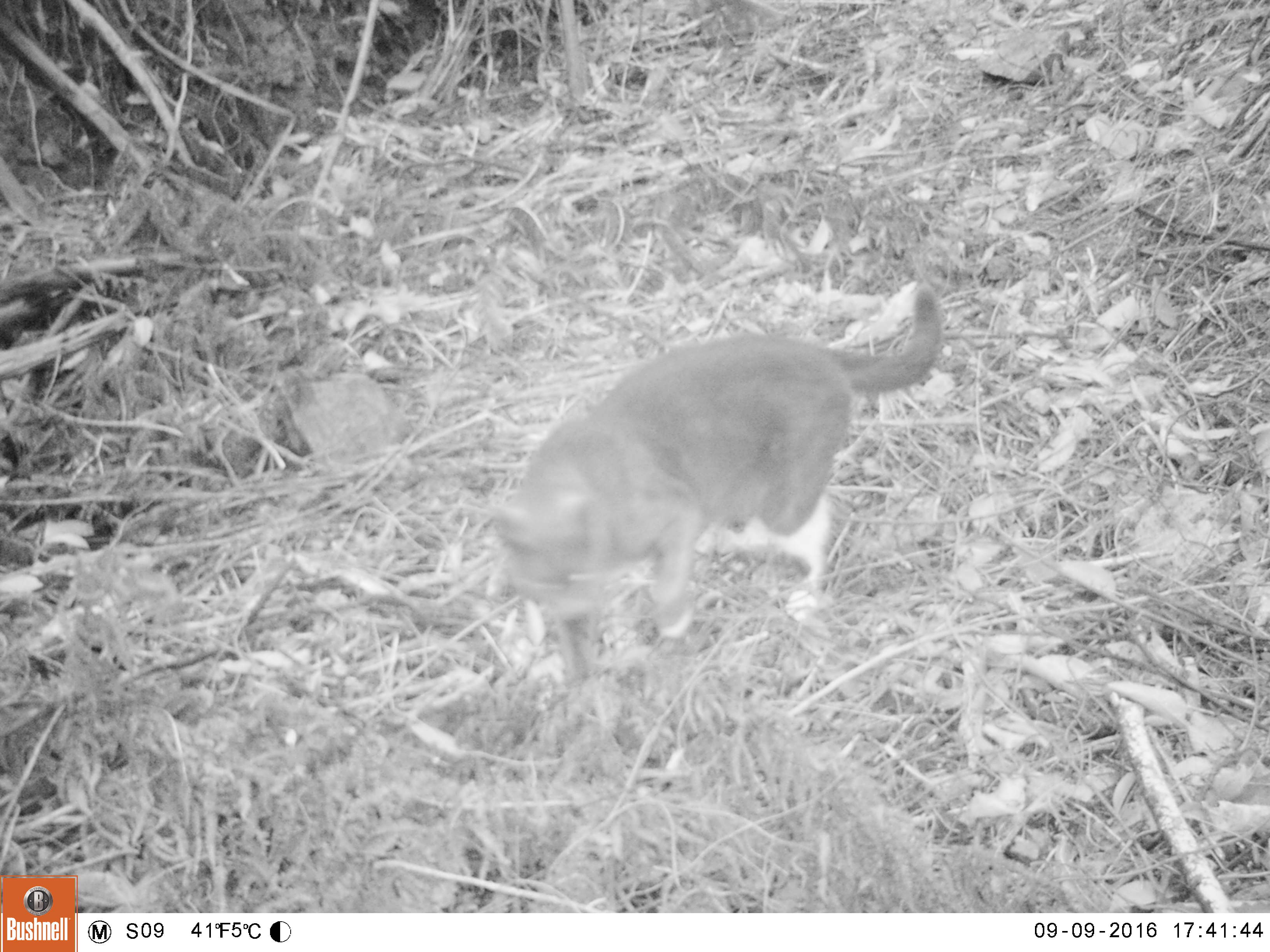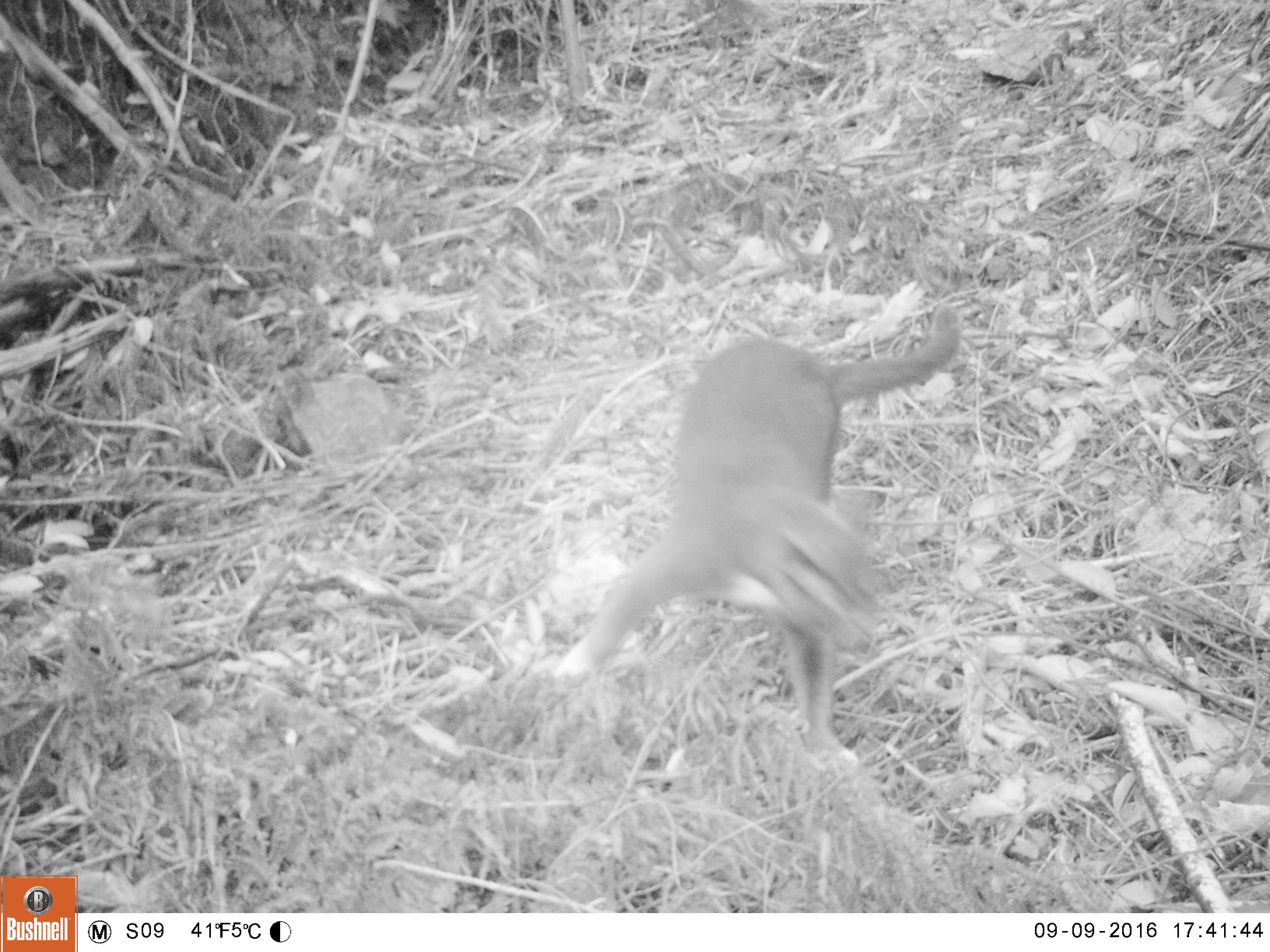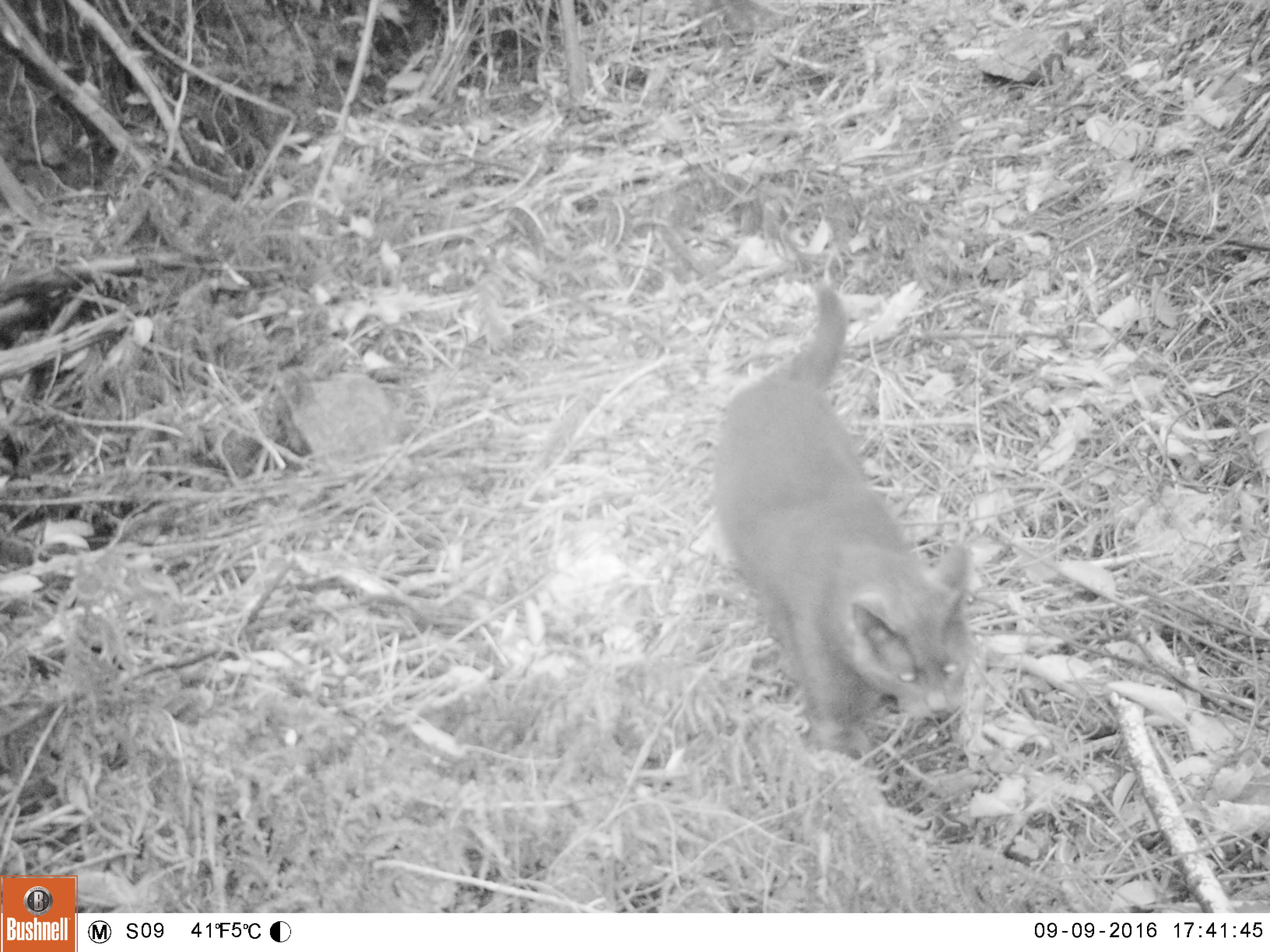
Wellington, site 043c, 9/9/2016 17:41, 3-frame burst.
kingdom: Animalia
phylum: Chordata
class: Mammalia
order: Carnivora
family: Felidae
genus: Felis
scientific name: Felis catus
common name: cat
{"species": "cat (Felis catus)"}